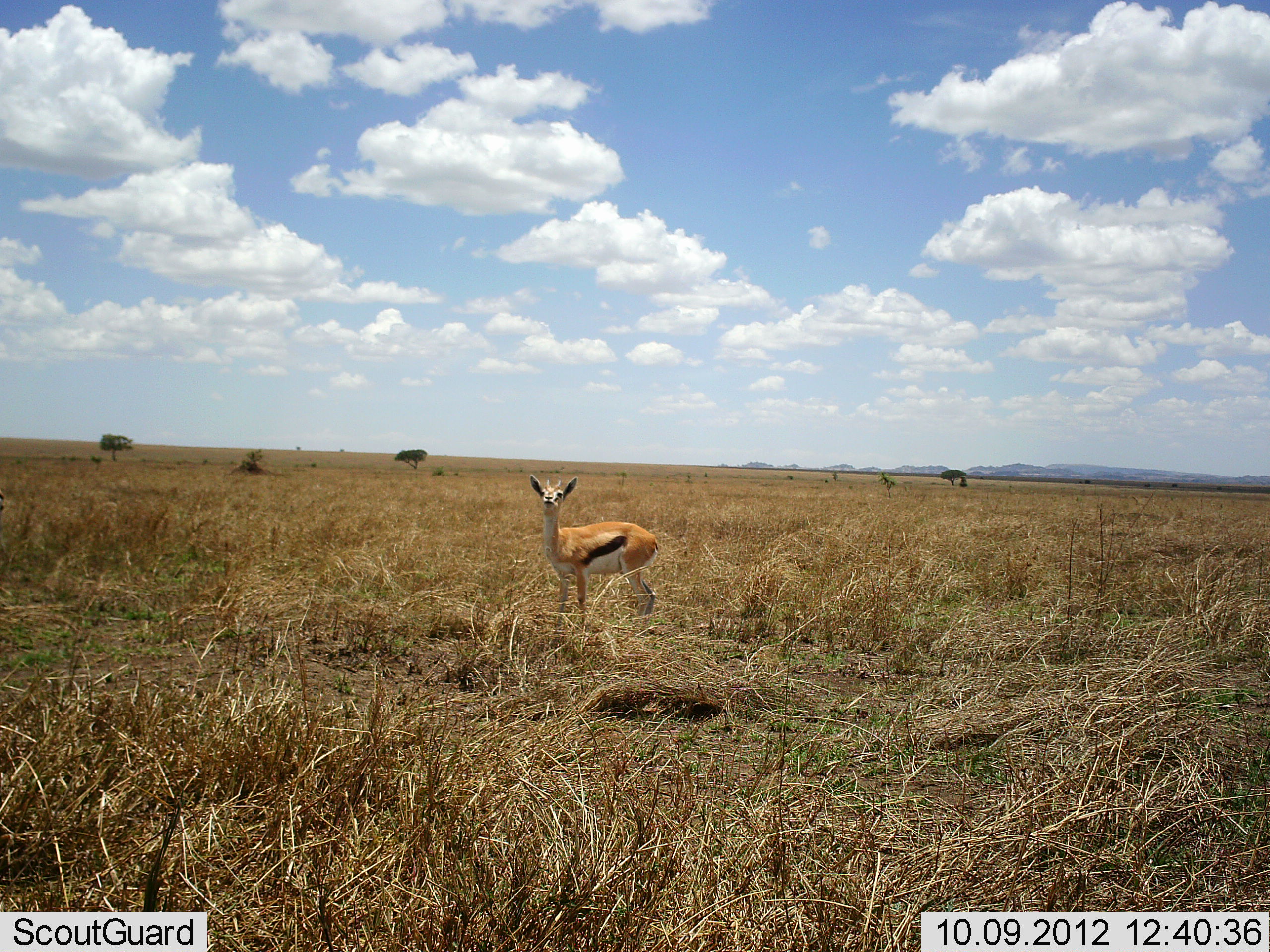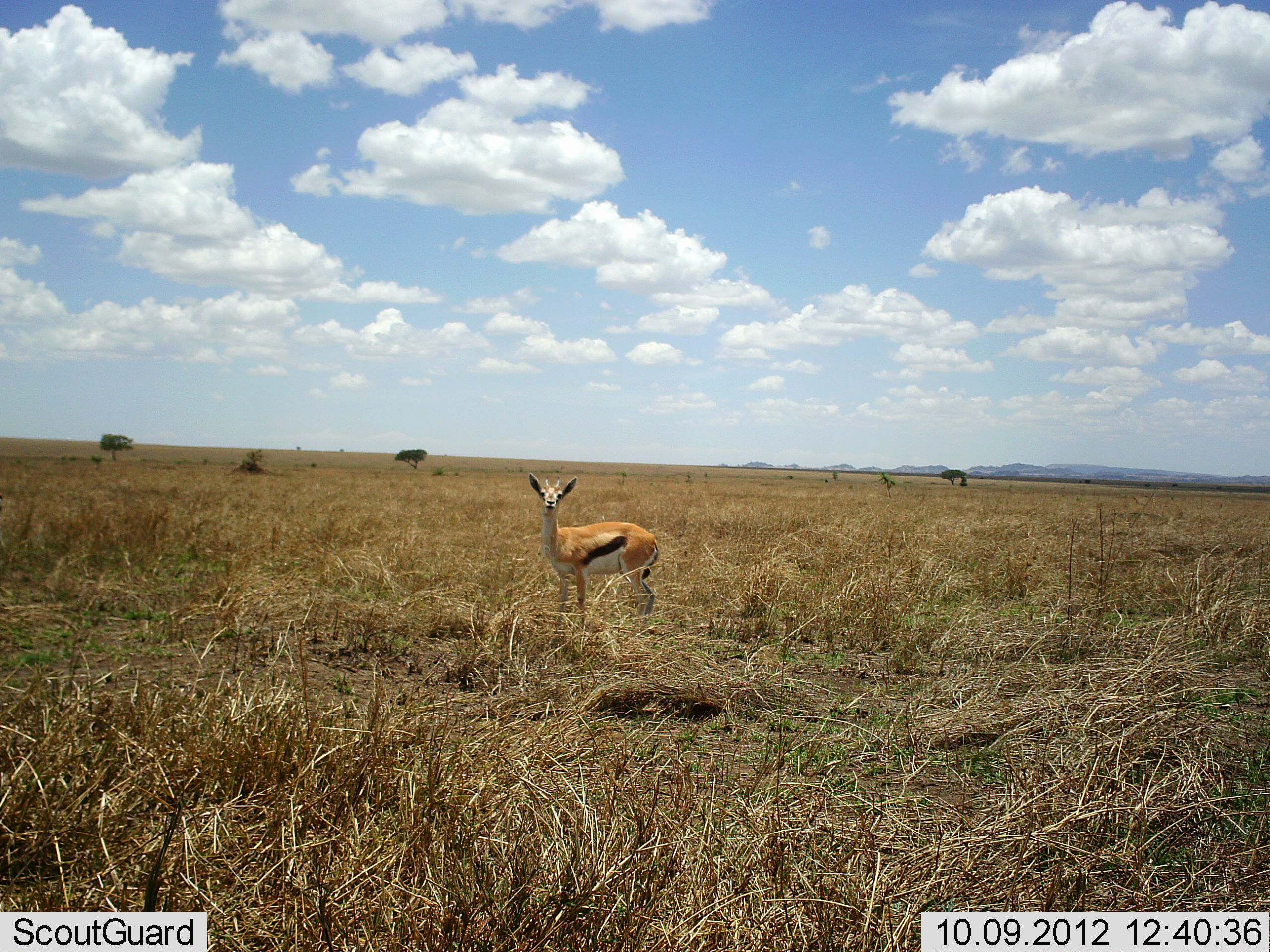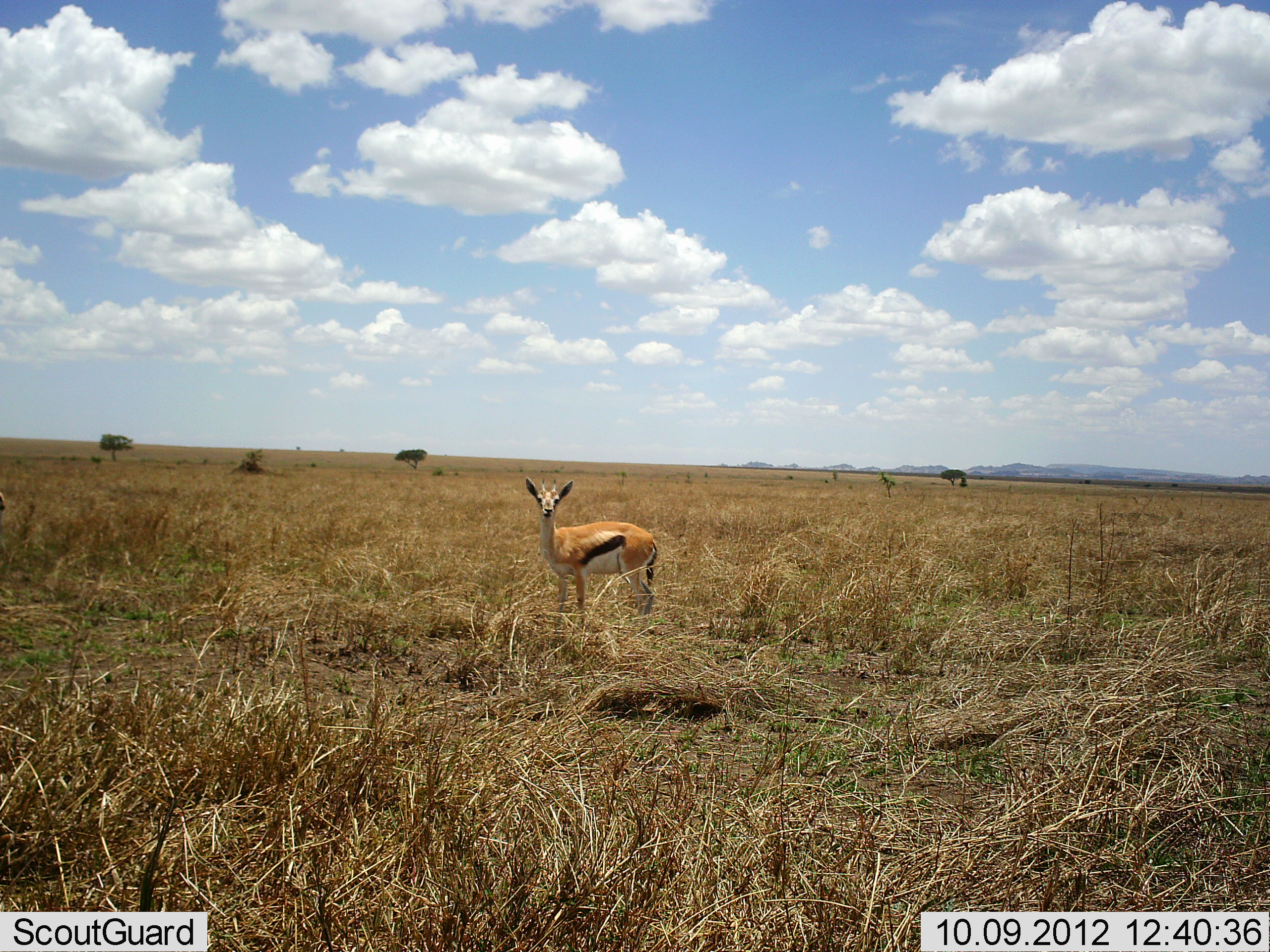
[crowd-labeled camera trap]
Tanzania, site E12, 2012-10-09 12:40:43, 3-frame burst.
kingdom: Animalia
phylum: Chordata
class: Mammalia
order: Artiodactyla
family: Bovidae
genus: Eudorcas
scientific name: Eudorcas thomsonii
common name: thomson's gazelle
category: gazellethomsons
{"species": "gazellethomsons (thomson's gazelle) (Eudorcas thomsonii)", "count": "1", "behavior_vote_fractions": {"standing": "100%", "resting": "0%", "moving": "0%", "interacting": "0%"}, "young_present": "0%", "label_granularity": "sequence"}